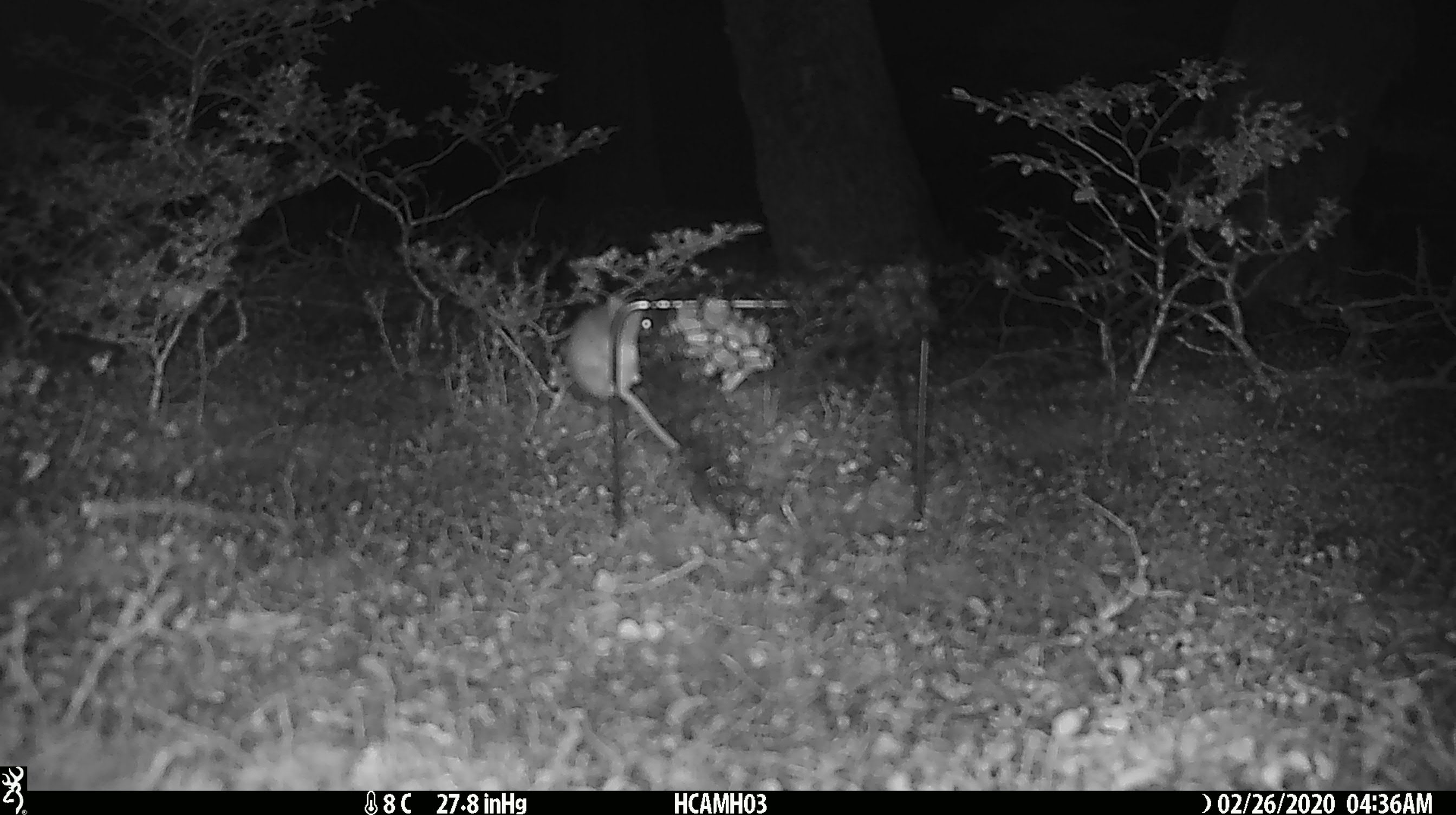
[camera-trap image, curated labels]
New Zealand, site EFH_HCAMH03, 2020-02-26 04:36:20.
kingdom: Animalia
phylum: Chordata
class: Mammalia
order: Rodentia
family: Muridae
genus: Mus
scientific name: Mus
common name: mouse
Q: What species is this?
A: Mouse (Mus).